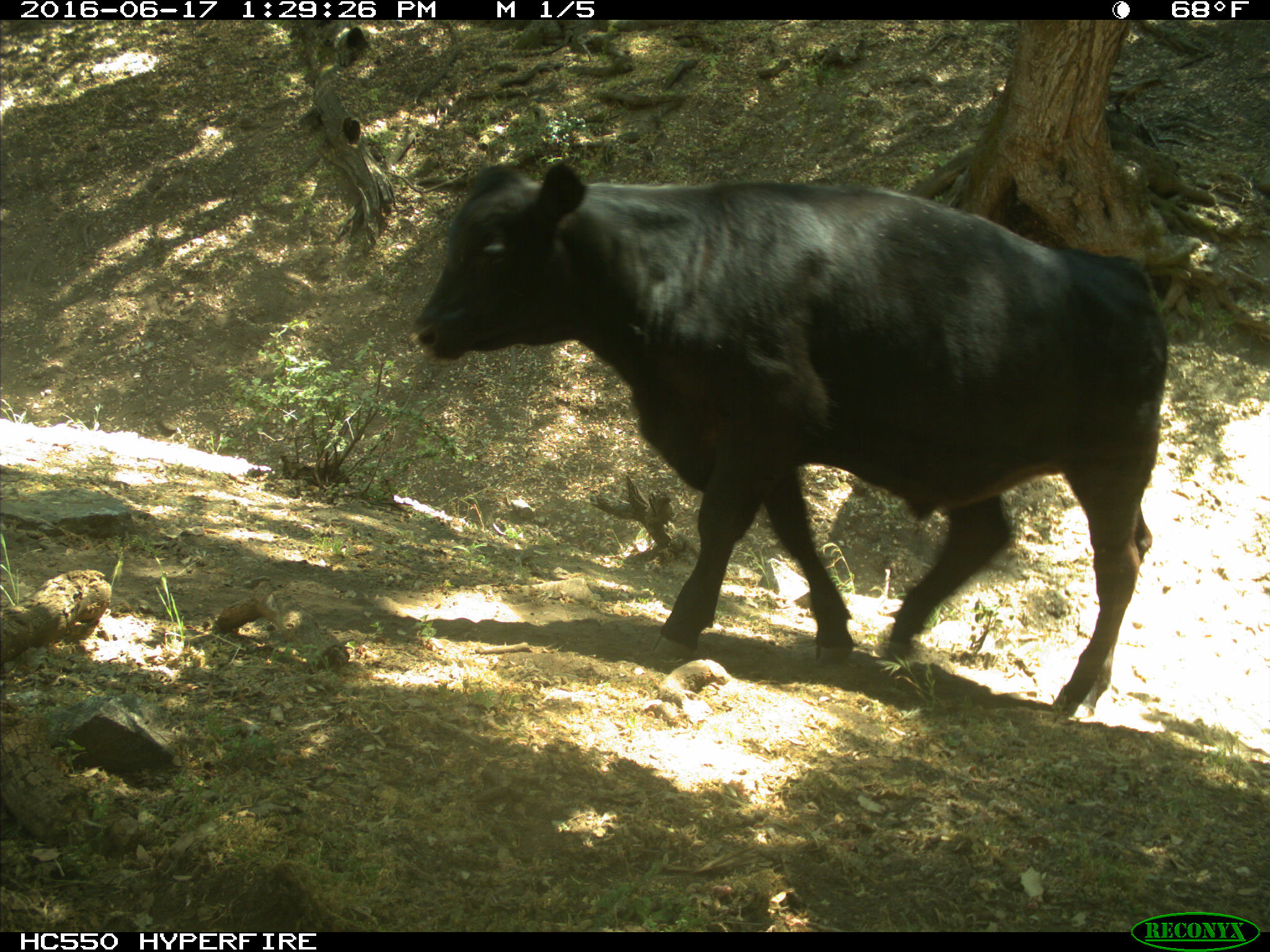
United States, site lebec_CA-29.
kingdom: Animalia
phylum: Chordata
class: Mammalia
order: Artiodactyla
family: Bovidae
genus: Bos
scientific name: Bos taurus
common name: domestic cow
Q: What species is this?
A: Bos taurus (domestic cow).